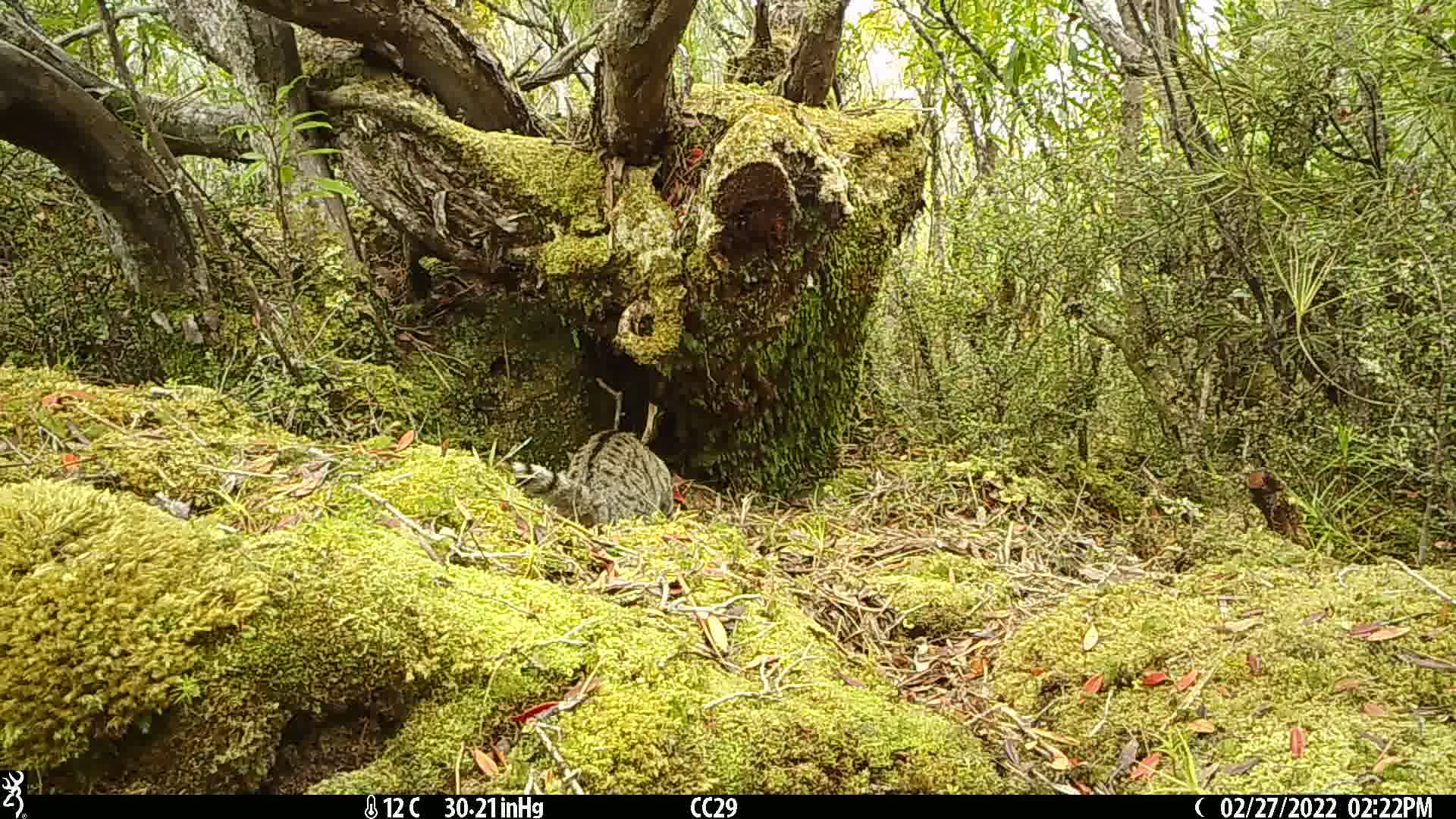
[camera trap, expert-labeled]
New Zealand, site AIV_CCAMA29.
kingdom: Animalia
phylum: Chordata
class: Mammalia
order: Carnivora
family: Felidae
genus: Felis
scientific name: Felis catus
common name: domestic cat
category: cat